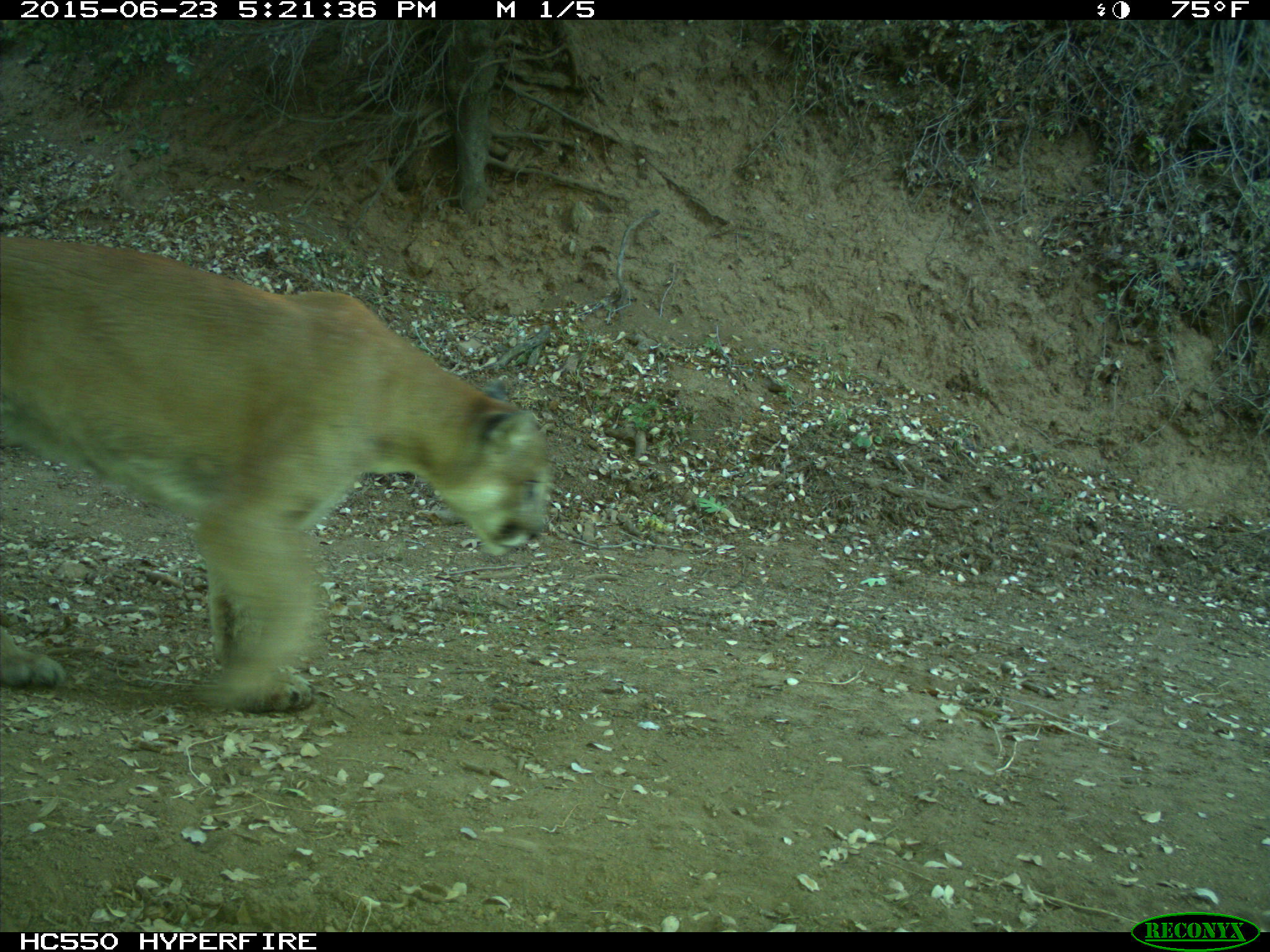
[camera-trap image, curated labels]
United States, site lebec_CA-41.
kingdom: Animalia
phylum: Chordata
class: Mammalia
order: Carnivora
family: Felidae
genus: Puma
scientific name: Puma concolor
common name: mountain lion